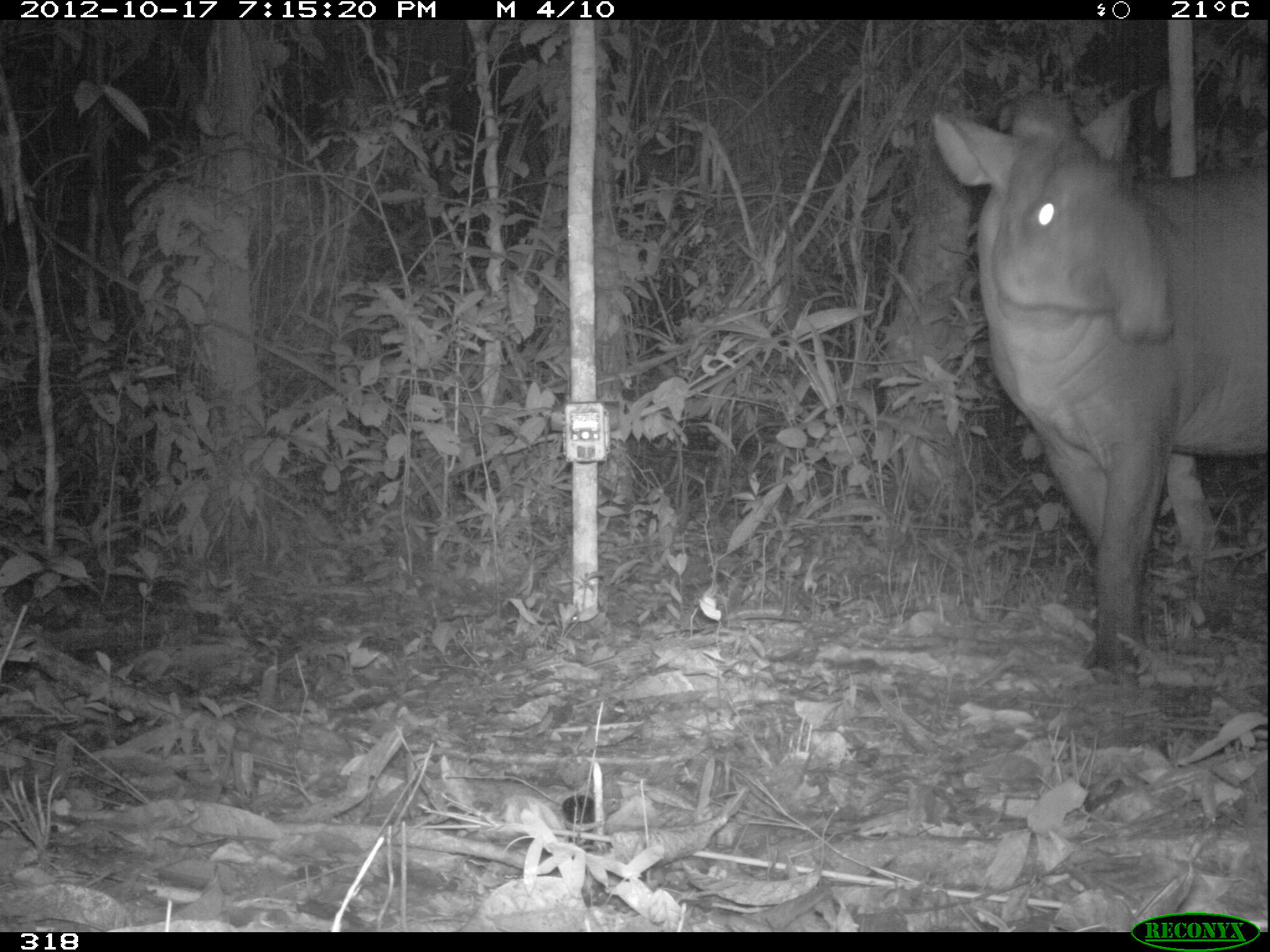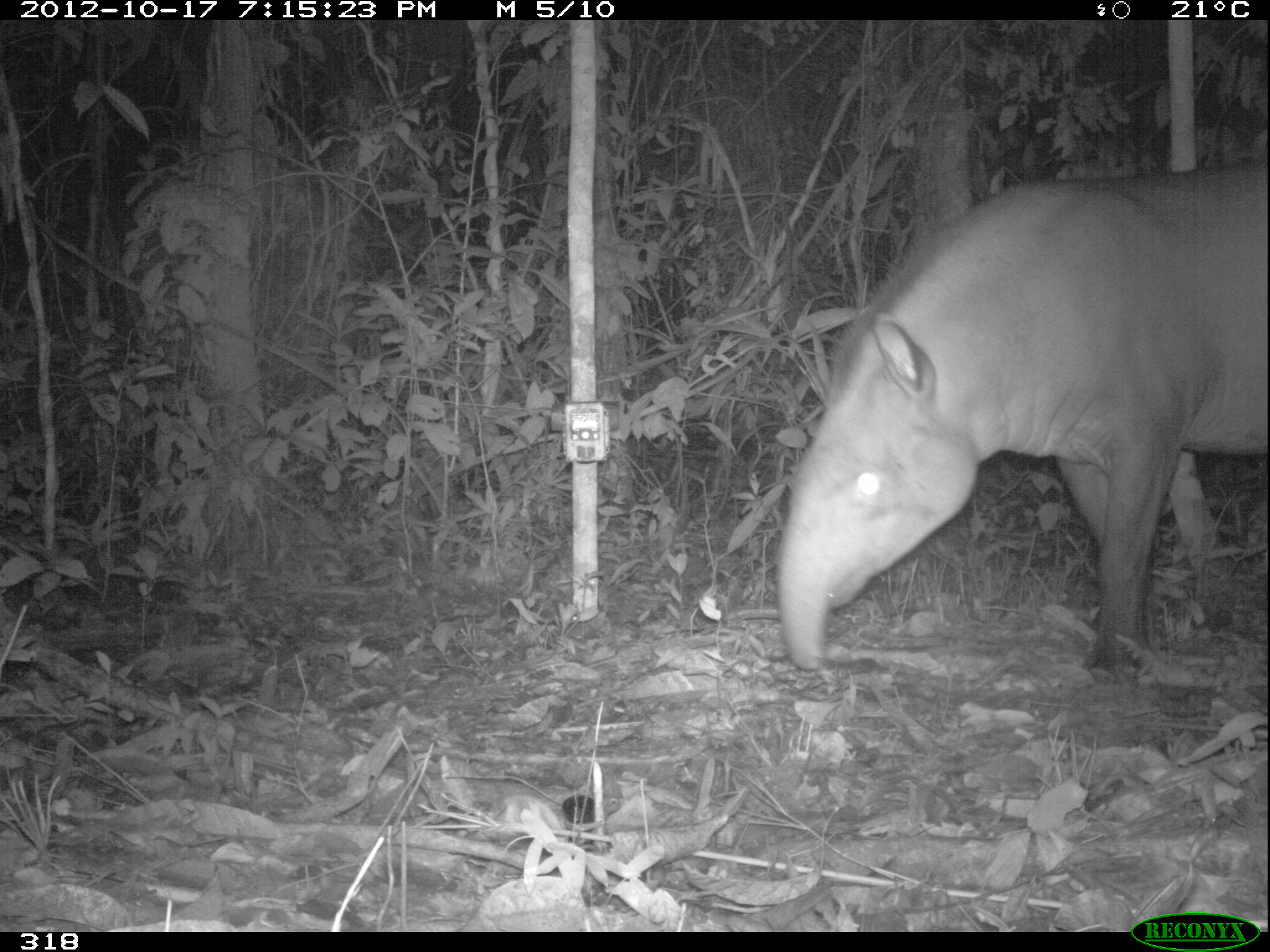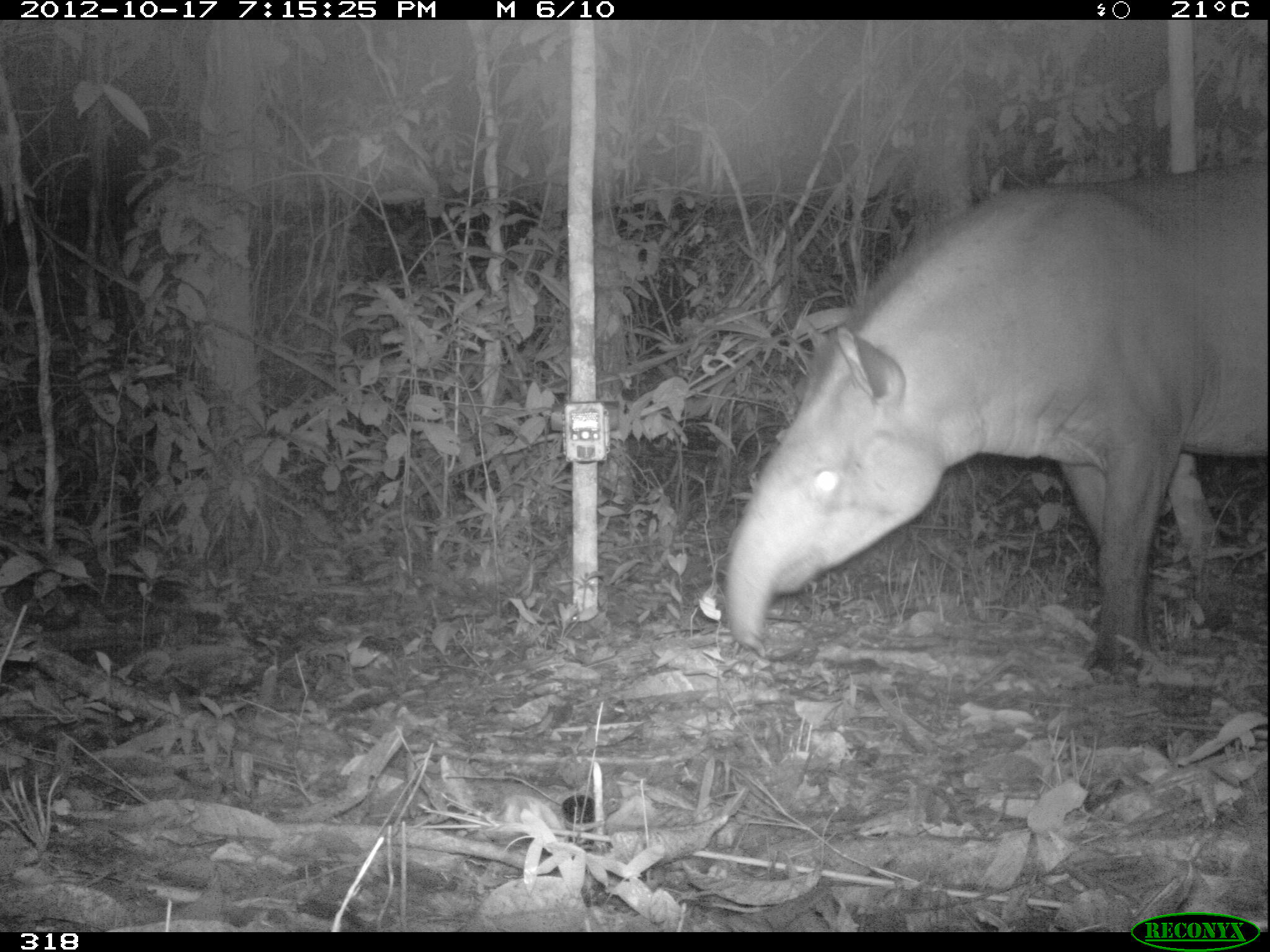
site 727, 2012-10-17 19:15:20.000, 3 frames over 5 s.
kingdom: Animalia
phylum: Chordata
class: Mammalia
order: Perissodactyla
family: Tapiridae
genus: Tapirus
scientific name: Tapirus terrestris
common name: south american tapir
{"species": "Tapirus terrestris (south american tapir)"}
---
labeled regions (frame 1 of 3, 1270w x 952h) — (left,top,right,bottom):
tapirus terrestris: (931,86,1267,681)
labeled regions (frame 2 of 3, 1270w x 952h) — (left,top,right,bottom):
tapirus terrestris: (774,156,1267,683)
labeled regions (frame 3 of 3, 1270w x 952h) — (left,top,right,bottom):
tapirus terrestris: (724,158,1267,686)